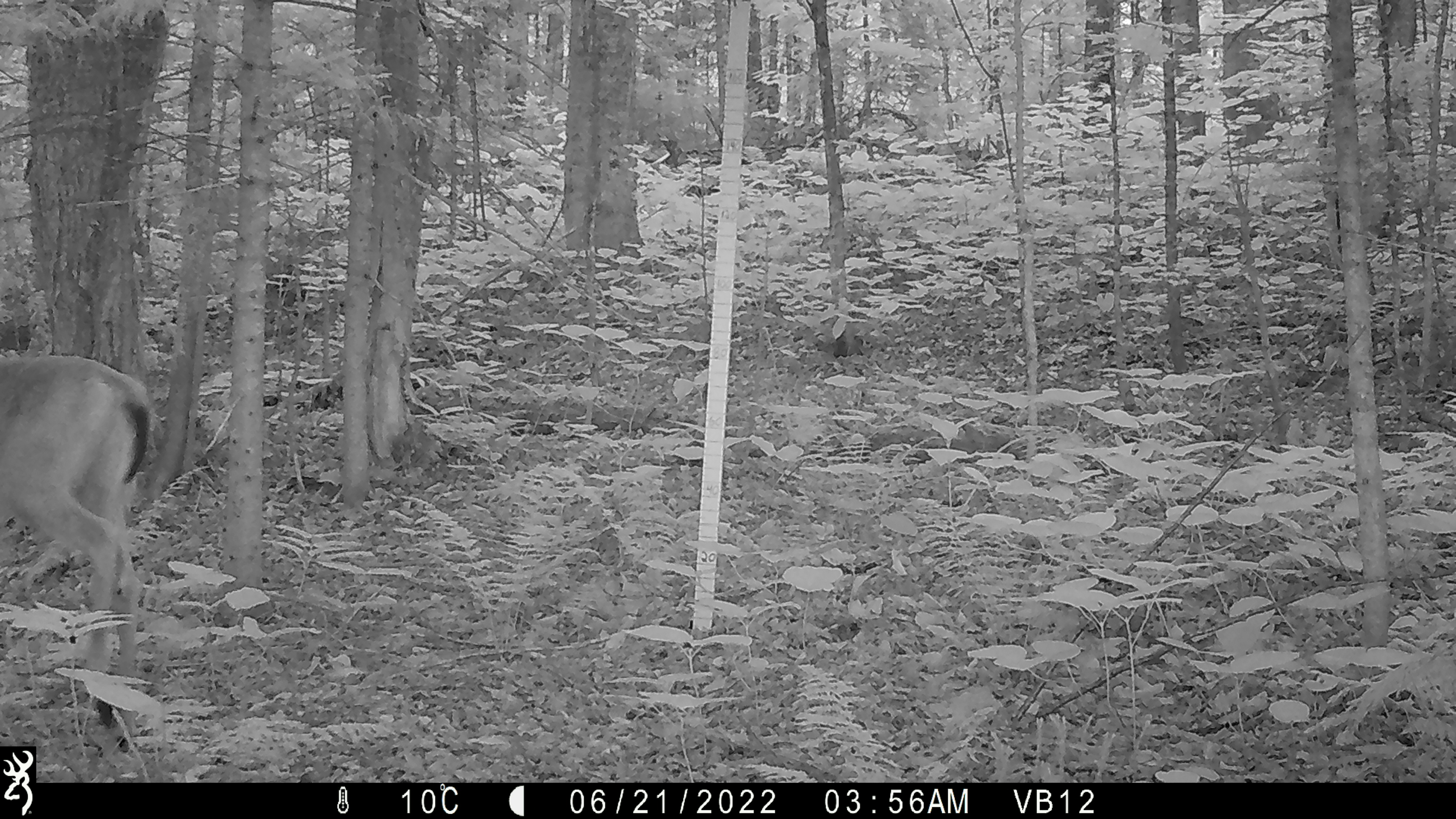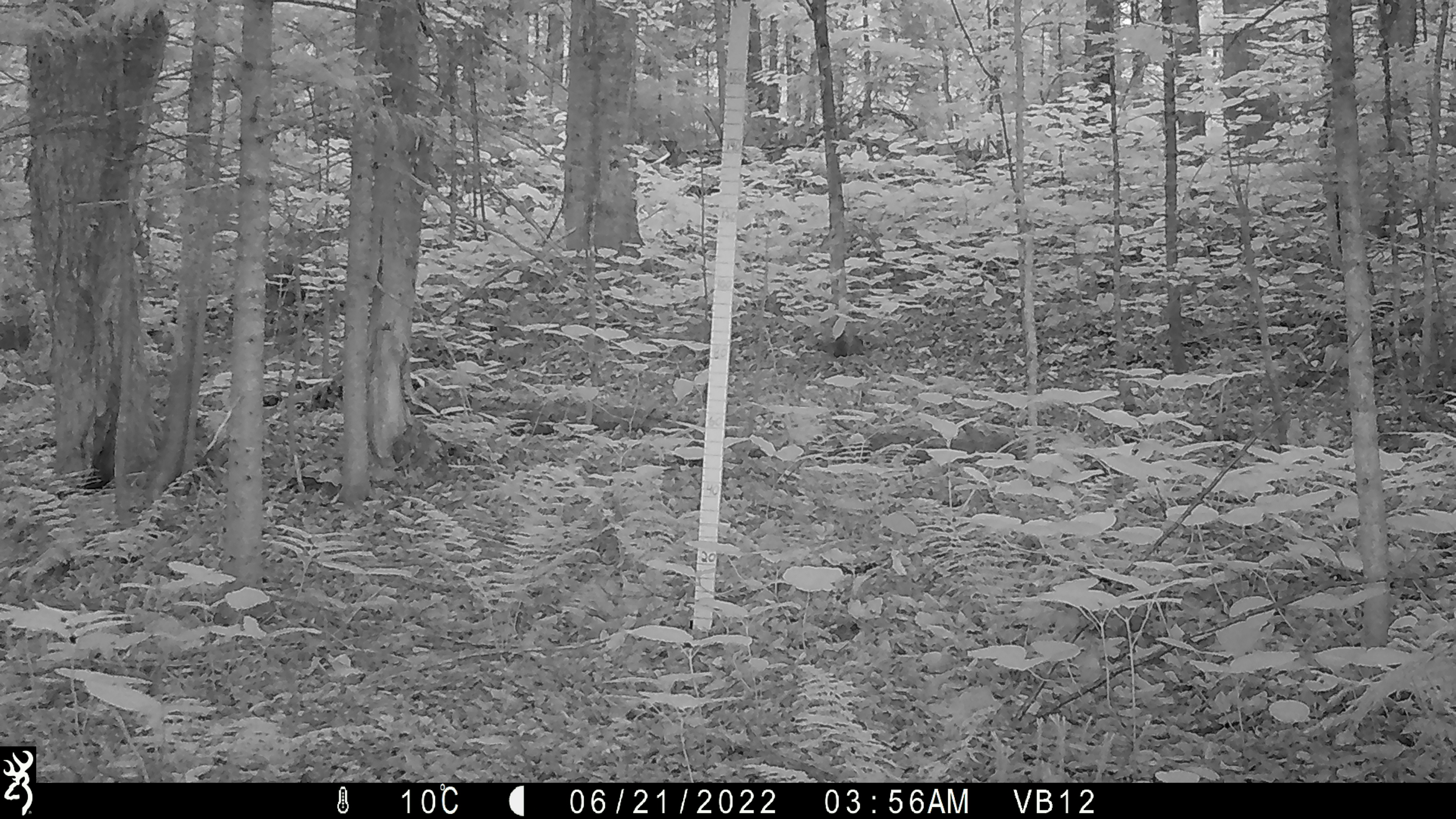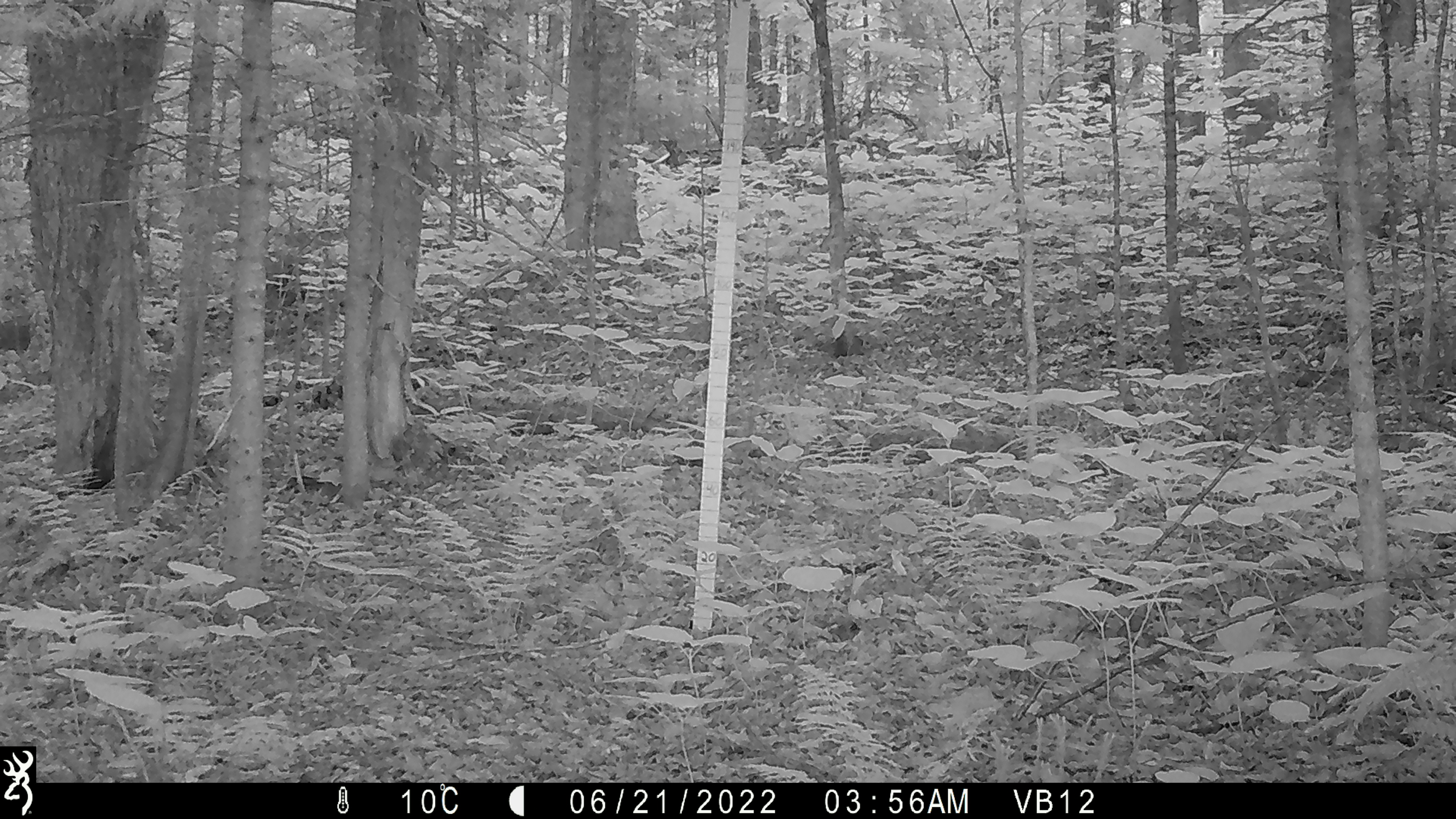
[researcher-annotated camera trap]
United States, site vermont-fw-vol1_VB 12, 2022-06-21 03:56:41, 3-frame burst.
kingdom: Animalia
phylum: Chordata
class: Mammalia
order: Artiodactyla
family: Cervidae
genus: Odocoileus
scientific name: Odocoileus virginianus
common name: white-tailed deer